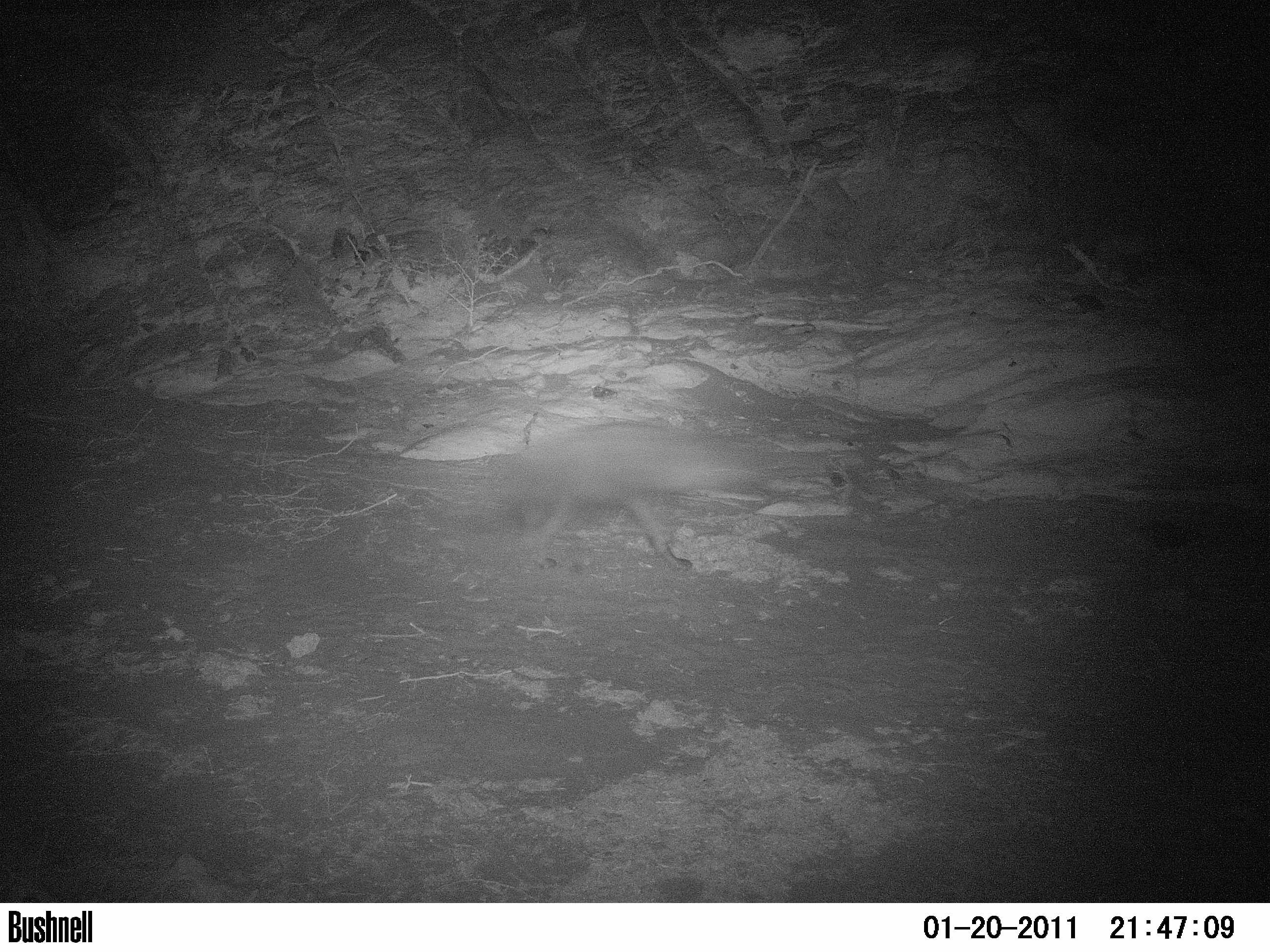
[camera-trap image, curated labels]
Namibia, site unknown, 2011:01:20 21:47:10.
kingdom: Animalia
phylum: Chordata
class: Mammalia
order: Carnivora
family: Hyaenidae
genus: Parahyaena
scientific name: Parahyaena brunnea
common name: brown hyena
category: hyaena brunnea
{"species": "hyaena brunnea (brown hyena) (Parahyaena brunnea)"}